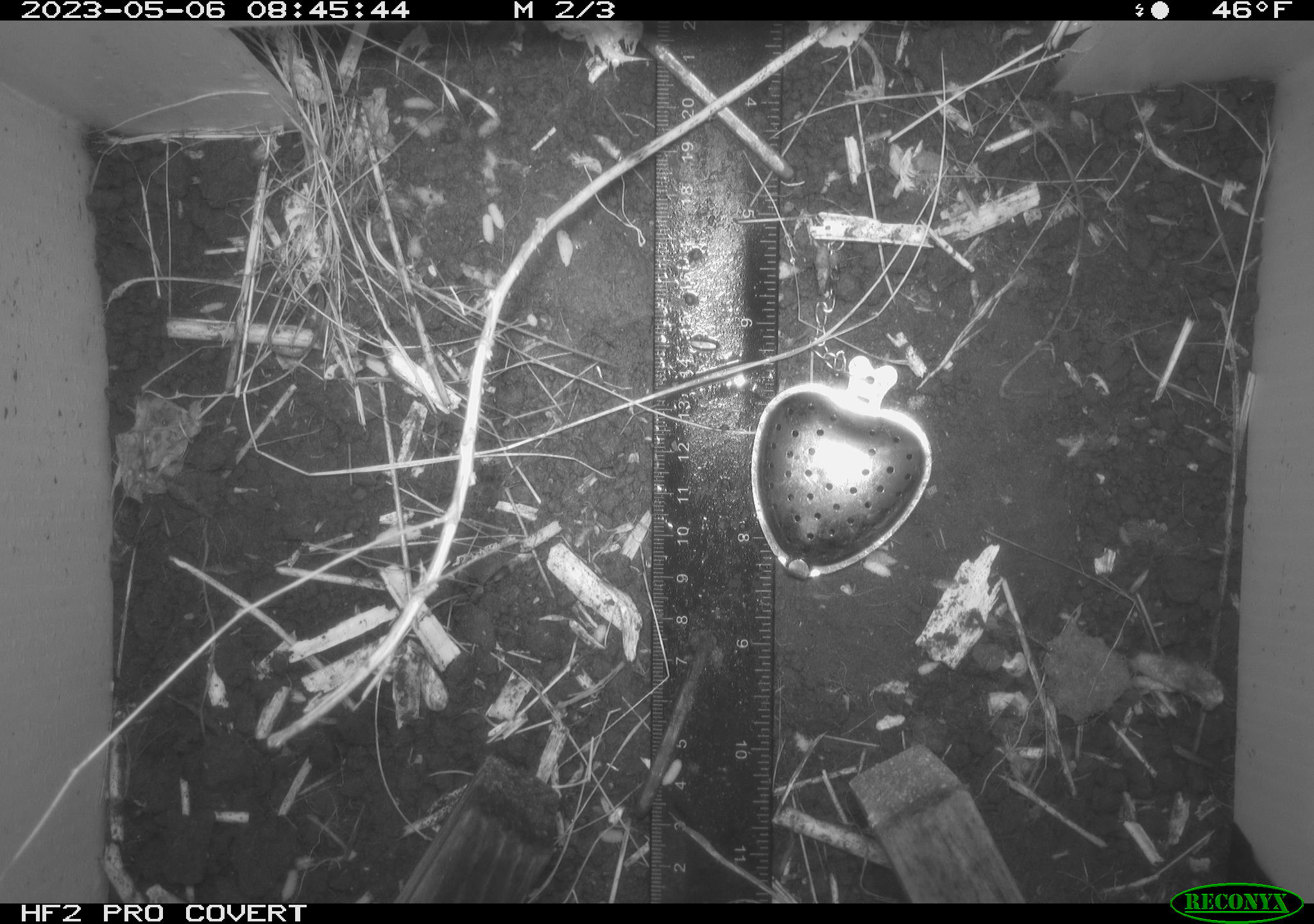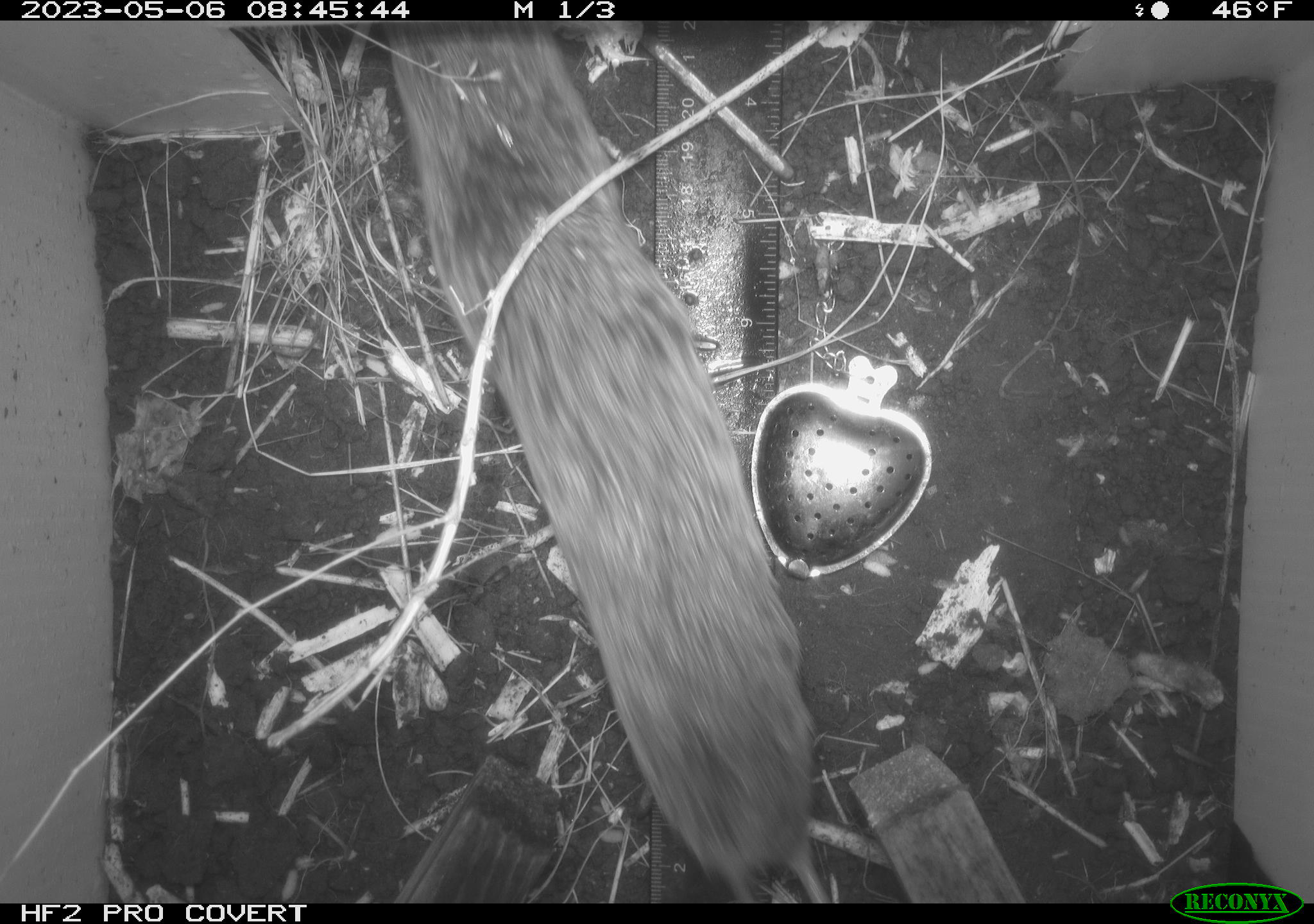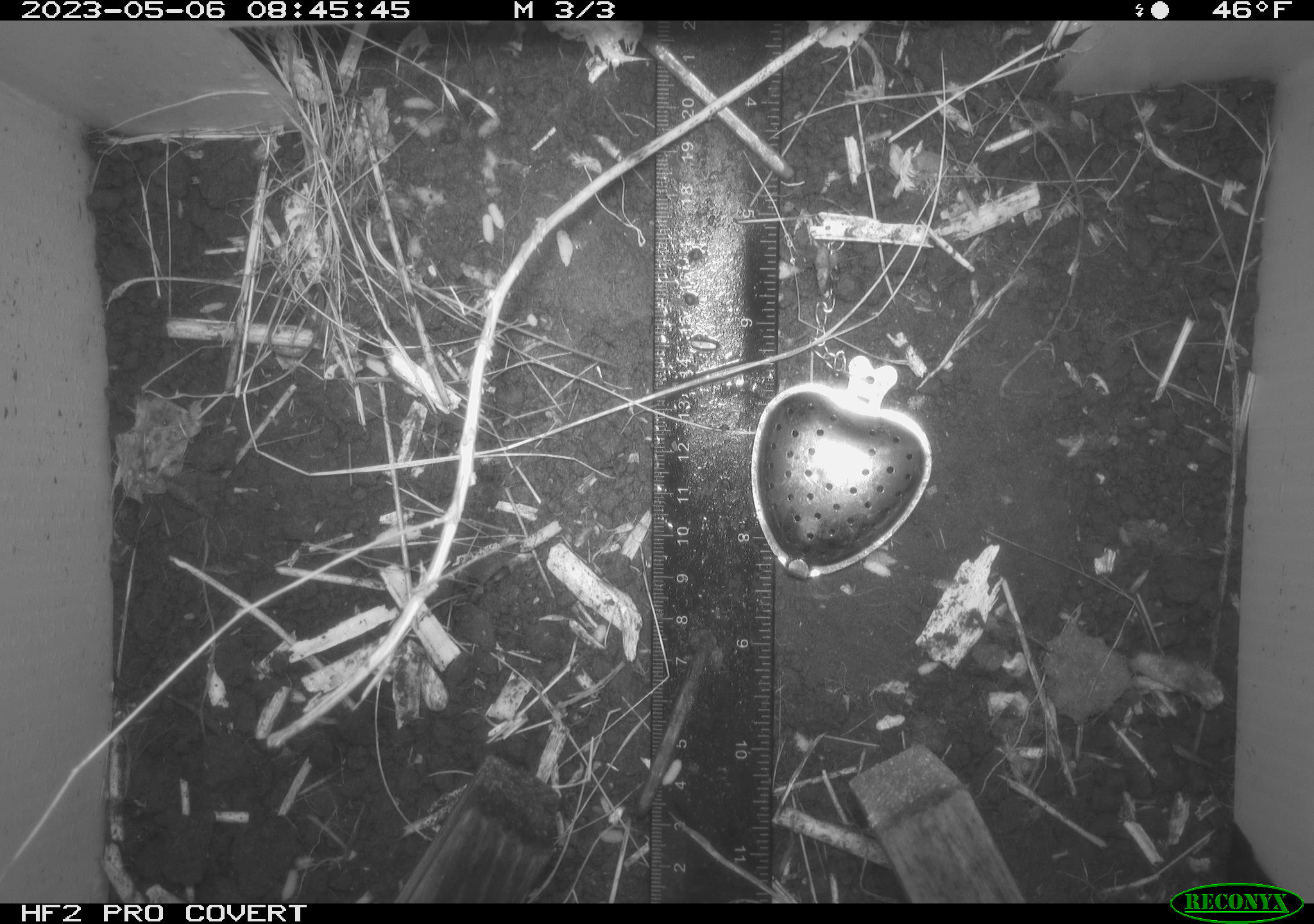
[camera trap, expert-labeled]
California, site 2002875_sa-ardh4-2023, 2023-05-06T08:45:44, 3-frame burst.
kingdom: Animalia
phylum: Chordata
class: Mammalia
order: Rodentia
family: Cricetidae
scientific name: Arvicolinae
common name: voles, lemmings, and muskrats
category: arvicolinae subfamily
Arvicolinae subfamily (voles, lemmings, and muskrats) (Arvicolinae).